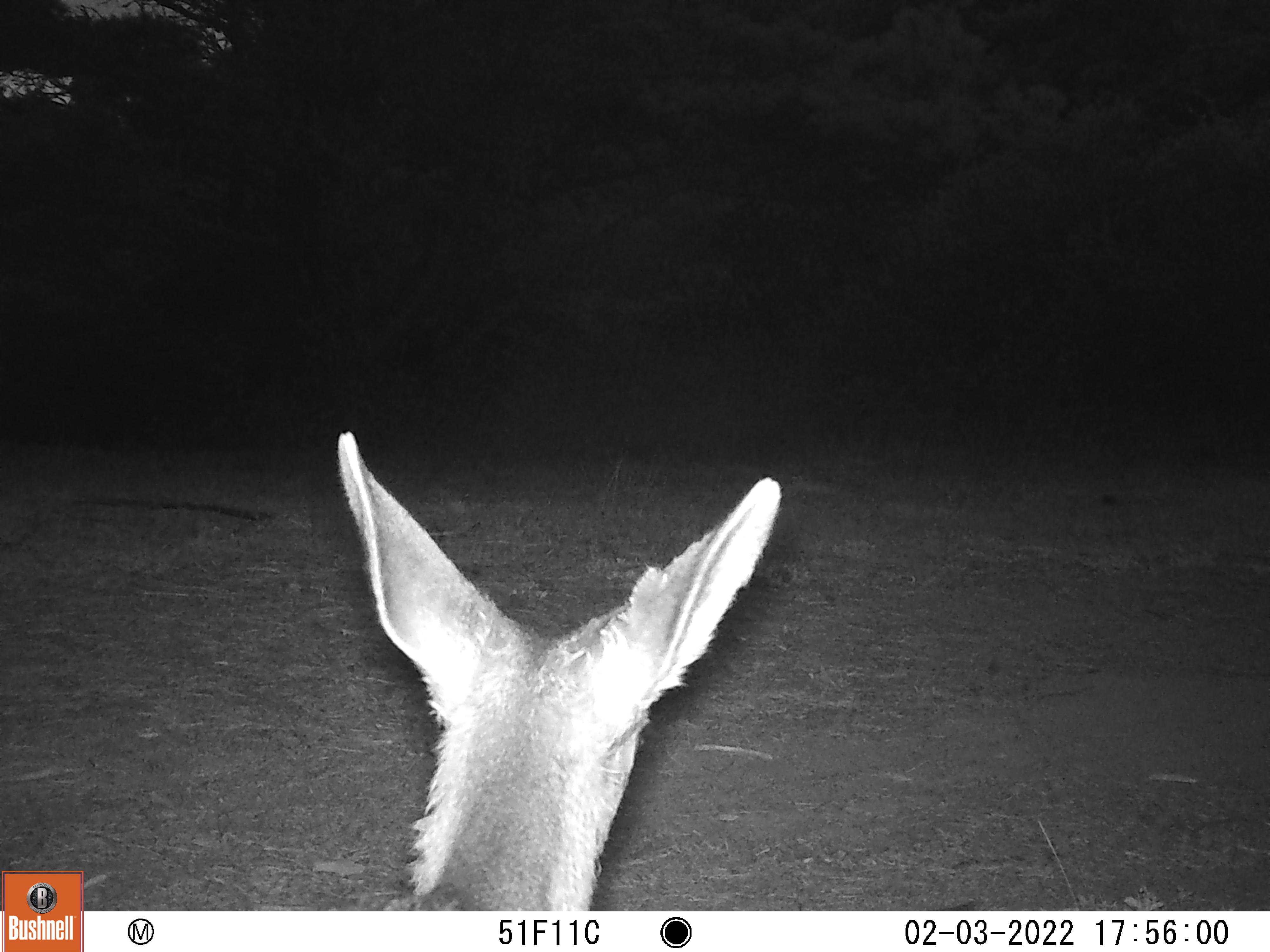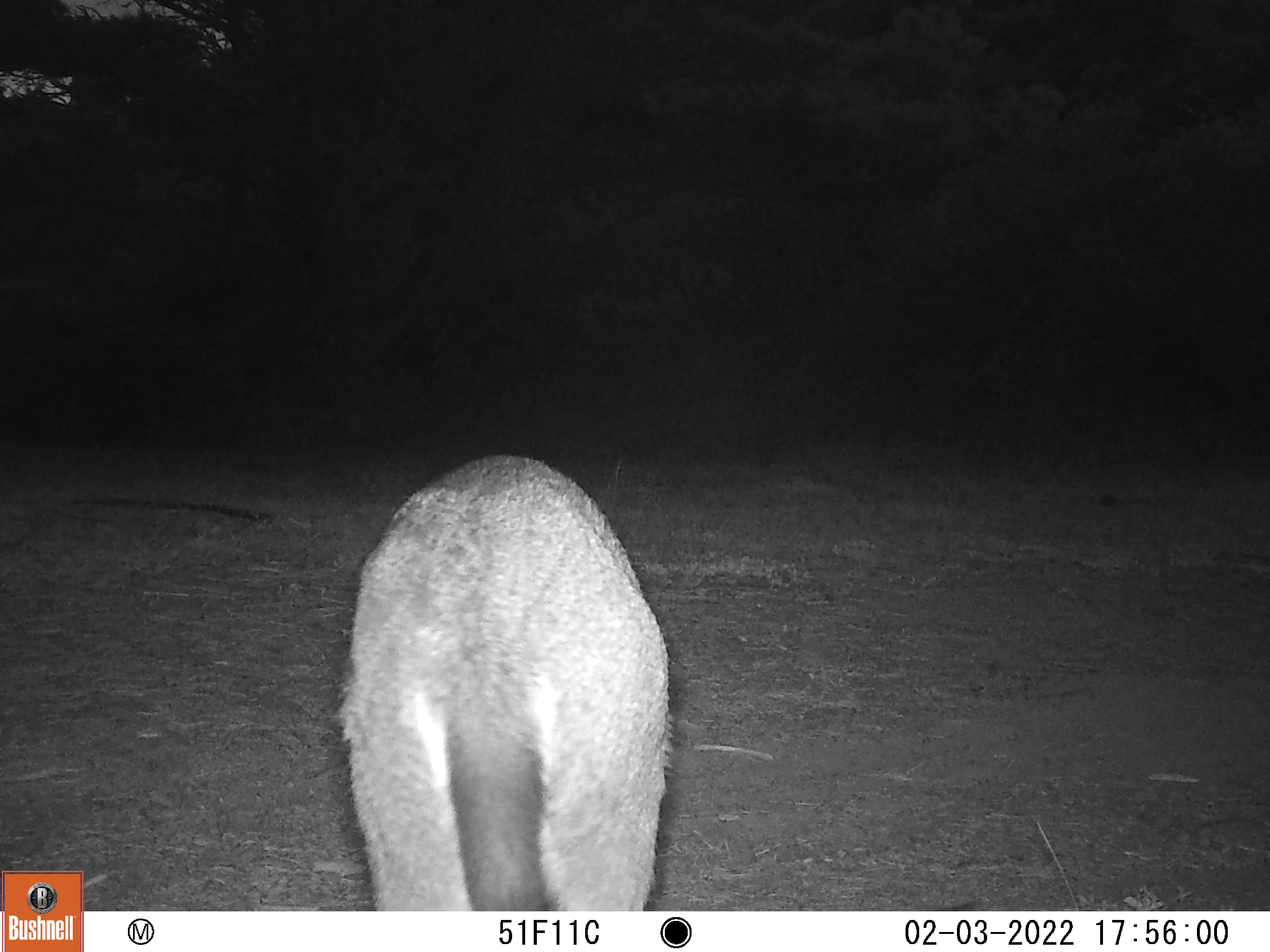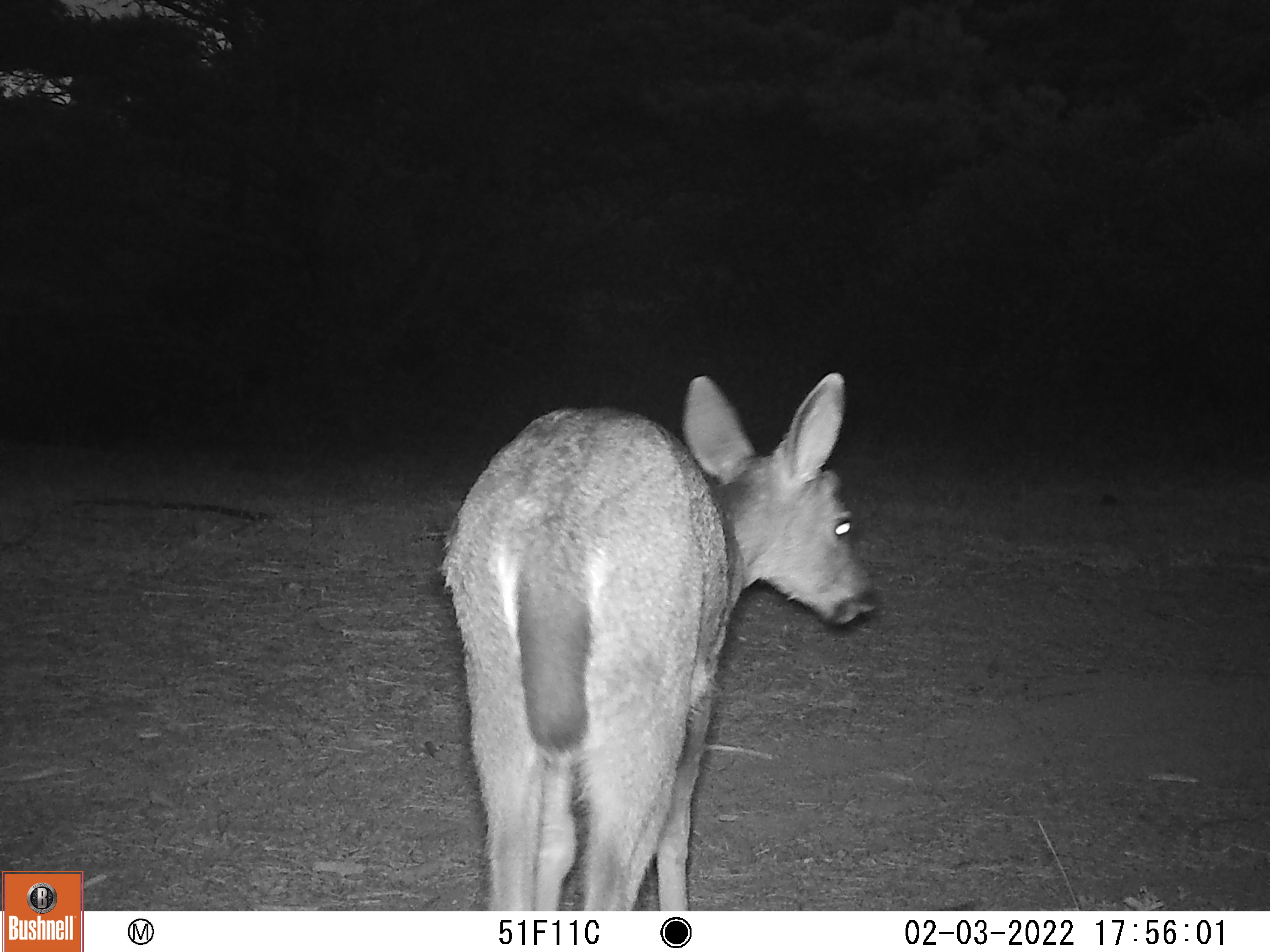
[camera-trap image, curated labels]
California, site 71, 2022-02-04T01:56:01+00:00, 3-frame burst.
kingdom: Animalia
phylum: Chordata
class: Mammalia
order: Artiodactyla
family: Cervidae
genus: Odocoileus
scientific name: Odocoileus hemionus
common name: mule deer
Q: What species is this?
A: Mule deer (Odocoileus hemionus).